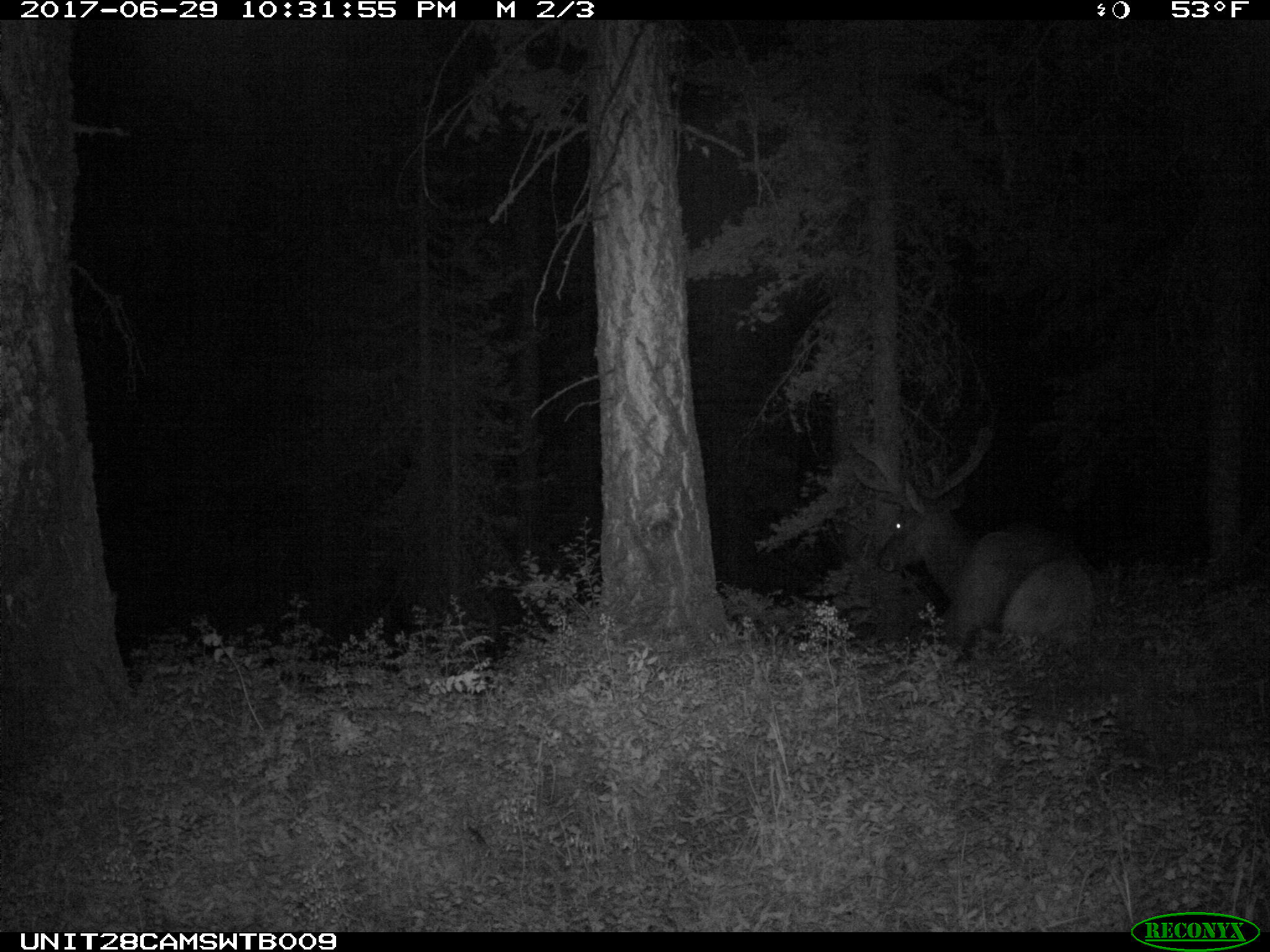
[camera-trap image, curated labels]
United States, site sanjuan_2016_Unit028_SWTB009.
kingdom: Animalia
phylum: Chordata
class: Mammalia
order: Artiodactyla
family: Cervidae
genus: Cervus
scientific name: Cervus elaphus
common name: red deer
Cervus elaphus (red deer).